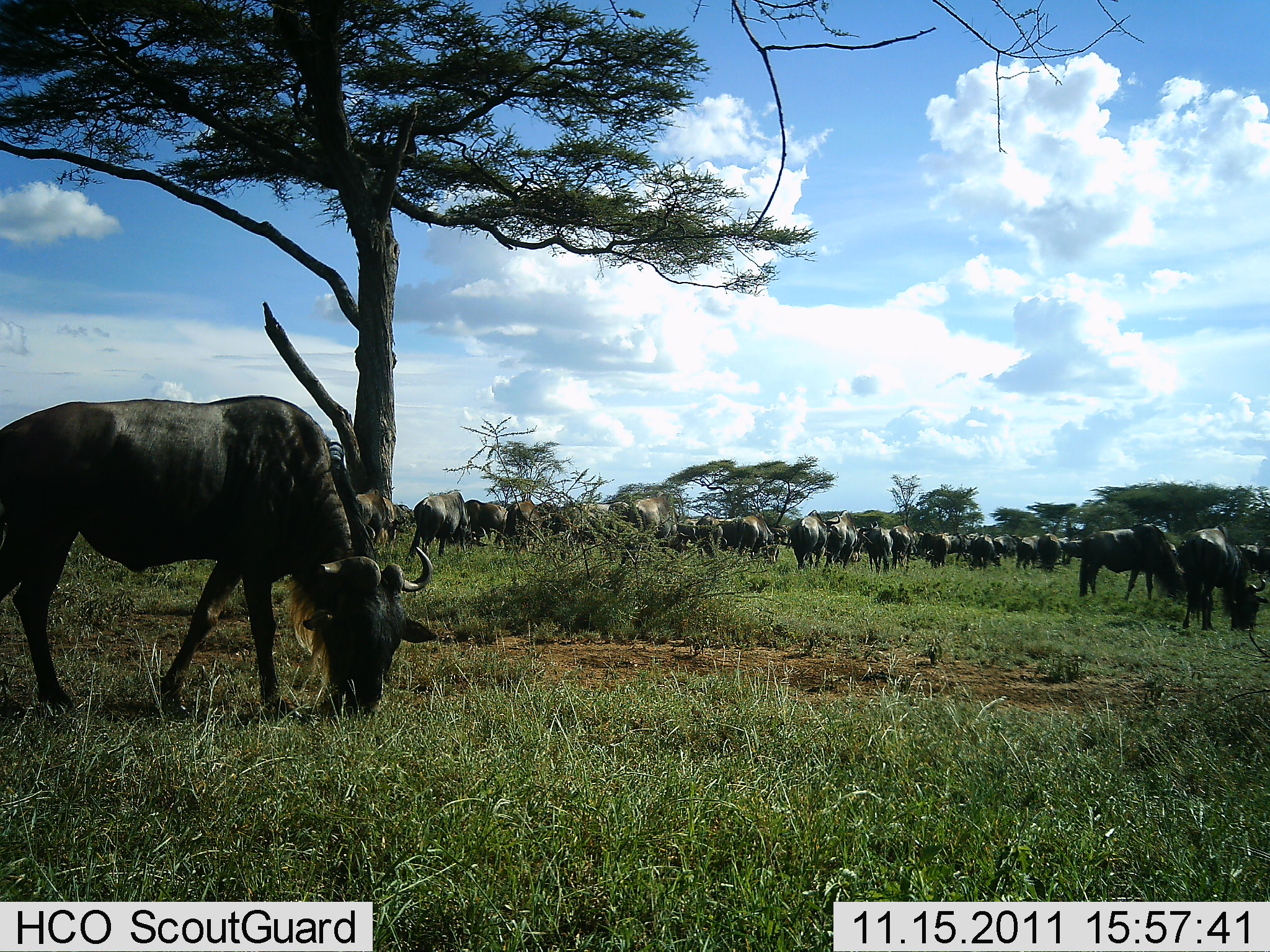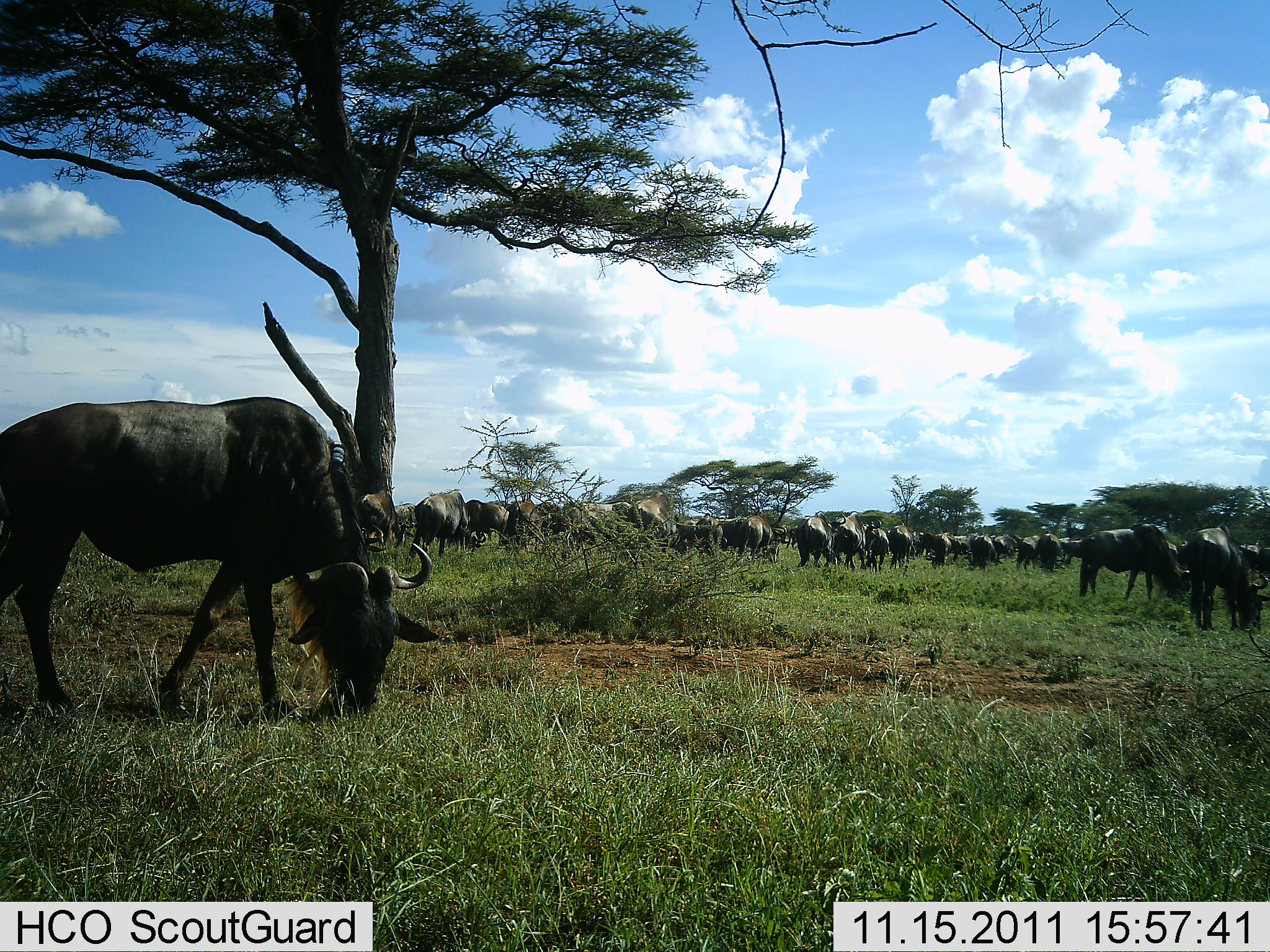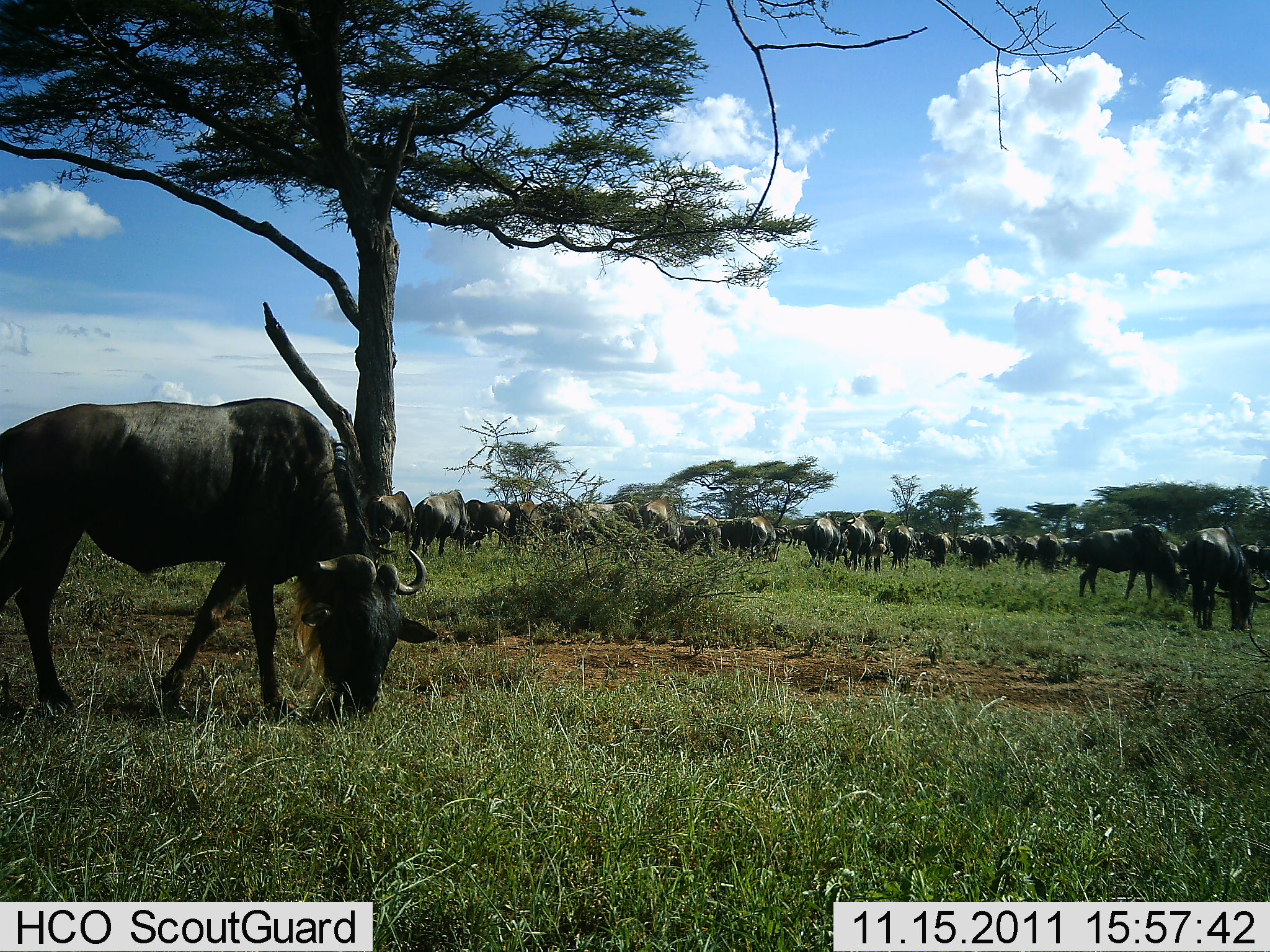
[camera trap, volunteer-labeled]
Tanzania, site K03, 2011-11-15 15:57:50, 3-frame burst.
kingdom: Animalia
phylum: Chordata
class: Mammalia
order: Artiodactyla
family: Bovidae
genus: Connochaetes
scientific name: Connochaetes taurinus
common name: blue wildebeest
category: wildebeest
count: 11-50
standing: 47%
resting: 6%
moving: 35%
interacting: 12%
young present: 0%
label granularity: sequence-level